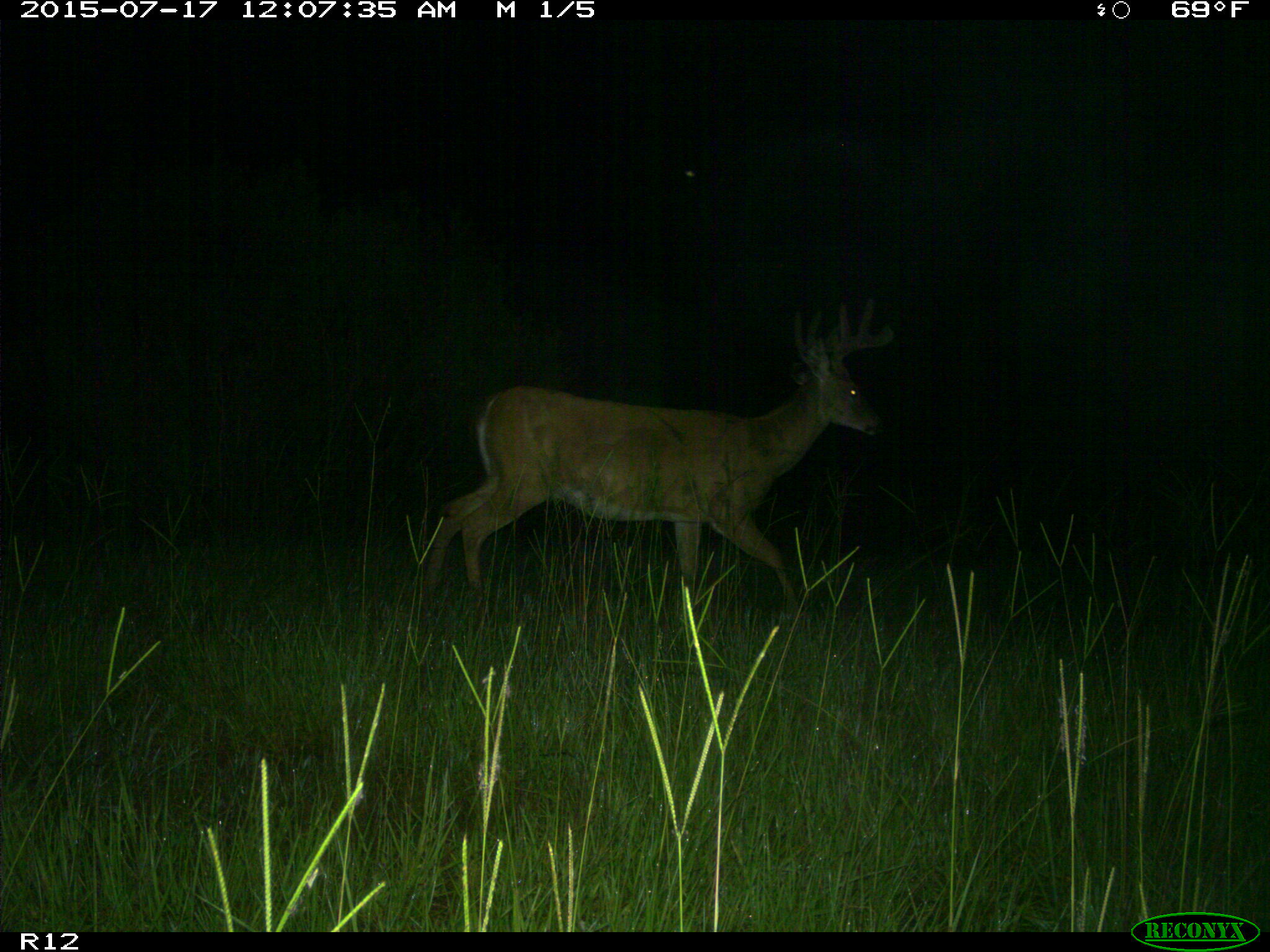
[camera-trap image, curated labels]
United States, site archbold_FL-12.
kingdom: Animalia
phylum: Chordata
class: Mammalia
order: Artiodactyla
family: Cervidae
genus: Odocoileus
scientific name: Odocoileus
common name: deer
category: unidentified deer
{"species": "unidentified deer (deer) (Odocoileus)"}